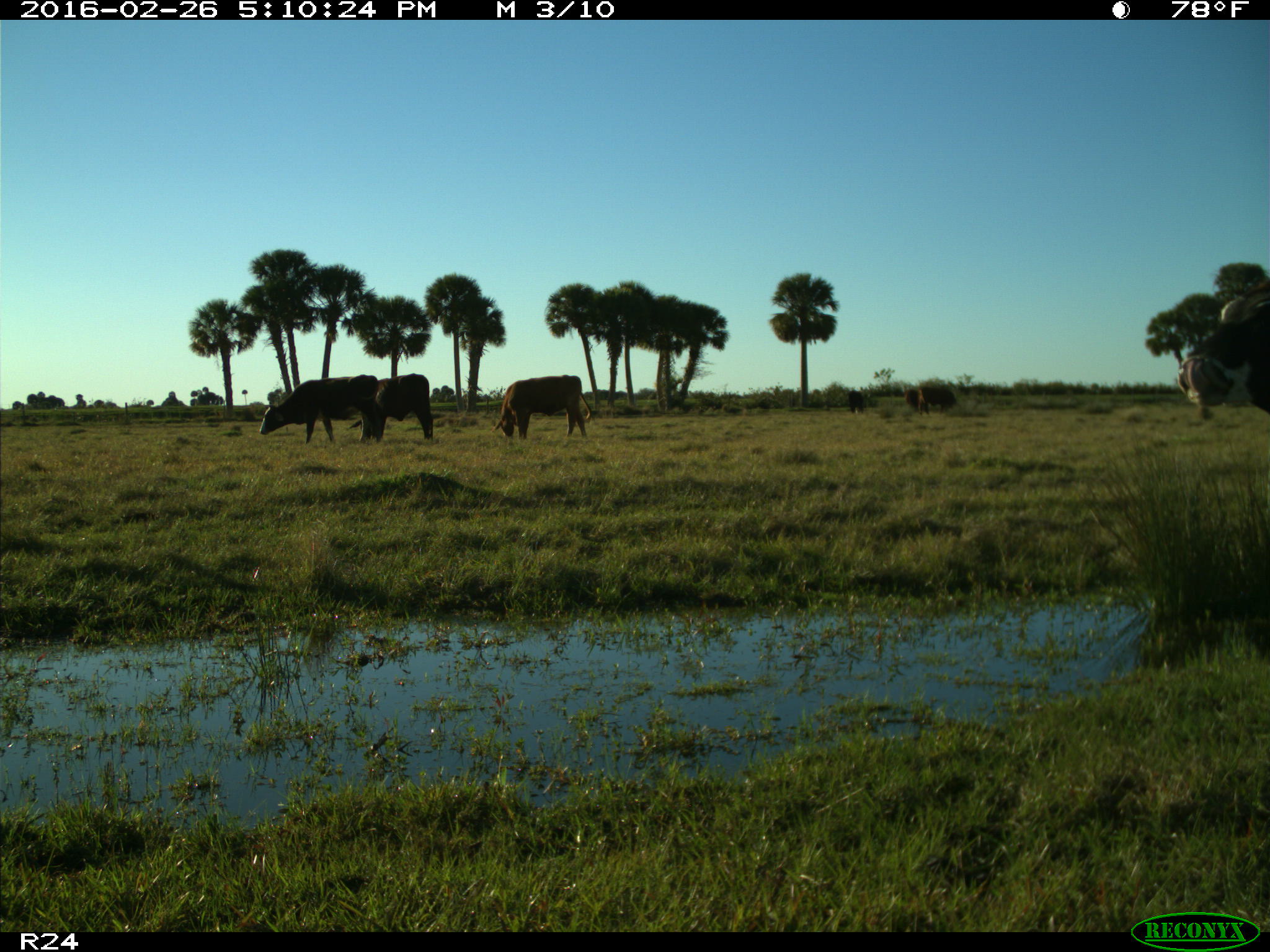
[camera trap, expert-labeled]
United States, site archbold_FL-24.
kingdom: Animalia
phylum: Chordata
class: Mammalia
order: Artiodactyla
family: Bovidae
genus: Bos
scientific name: Bos taurus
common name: domestic cow